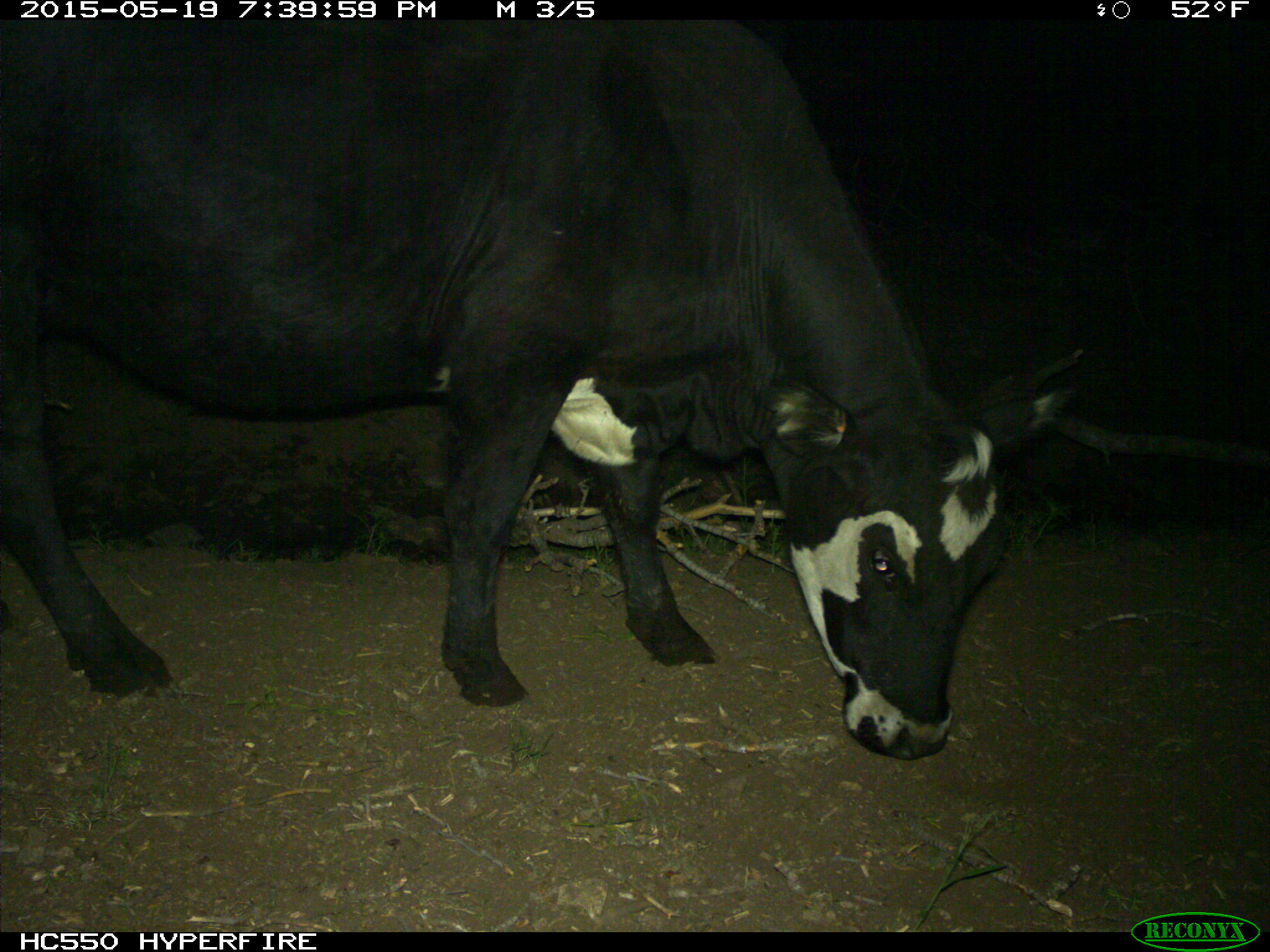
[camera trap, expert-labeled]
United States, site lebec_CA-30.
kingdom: Animalia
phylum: Chordata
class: Mammalia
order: Artiodactyla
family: Bovidae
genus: Bos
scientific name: Bos taurus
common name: domestic cow